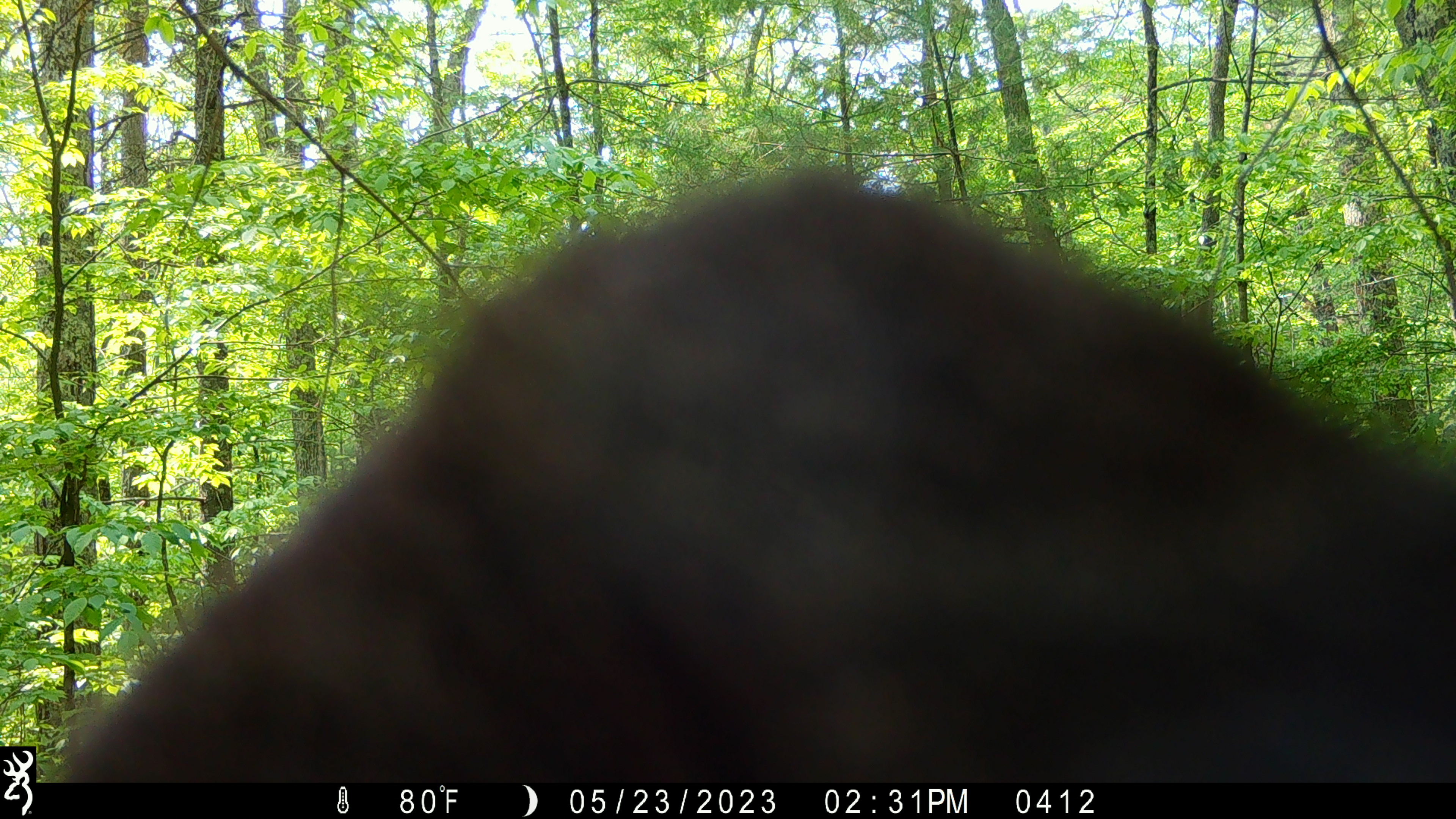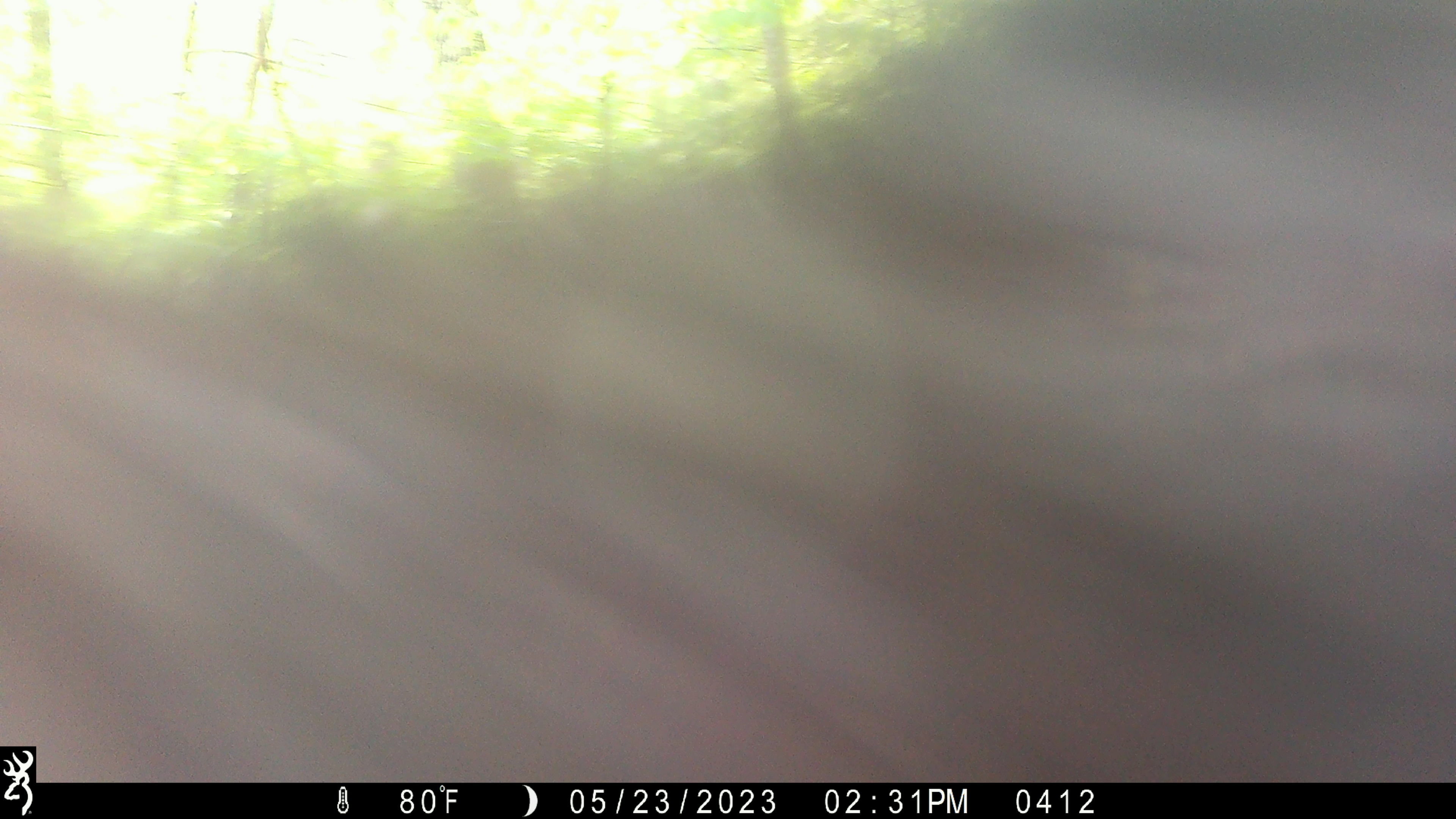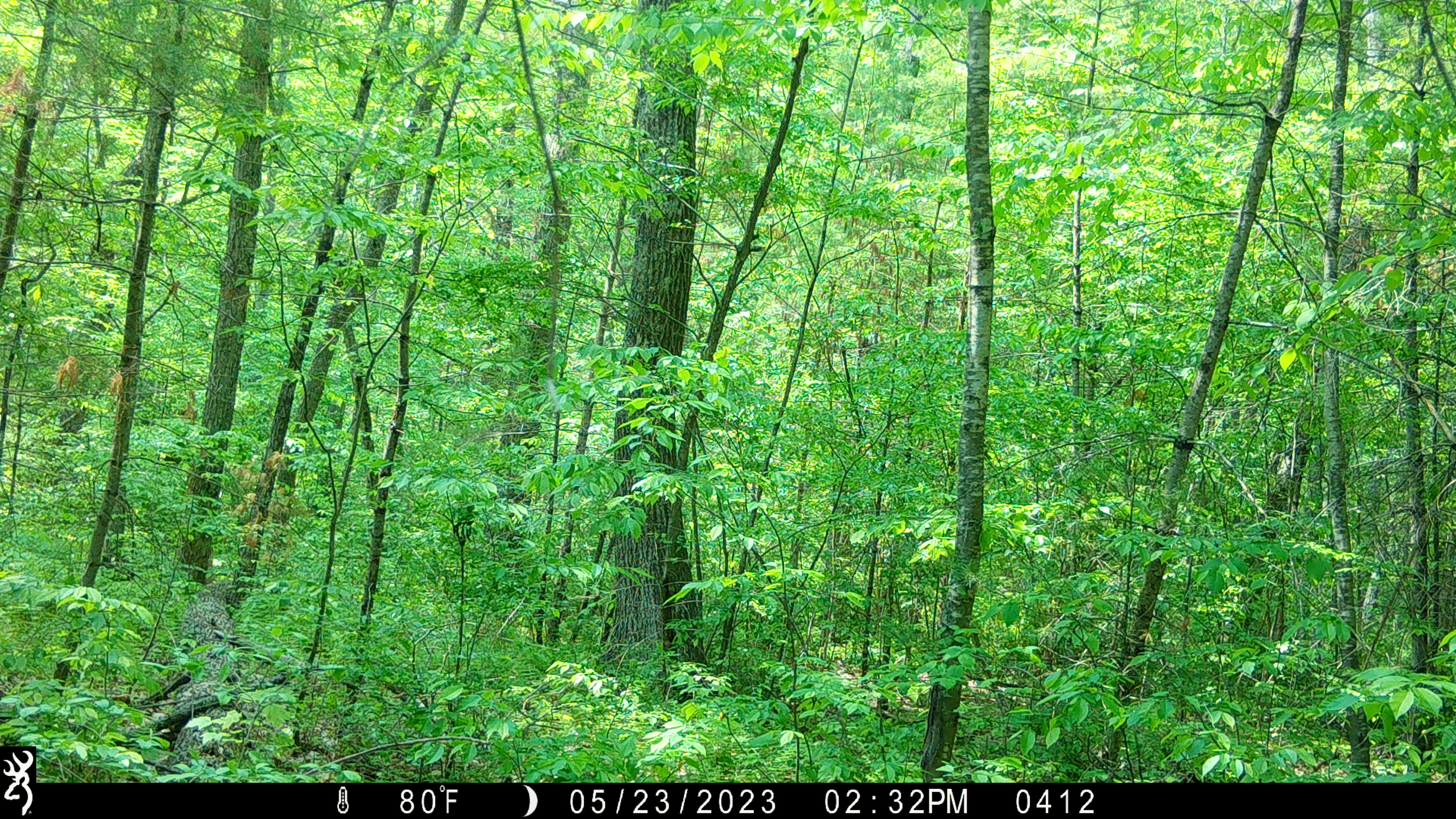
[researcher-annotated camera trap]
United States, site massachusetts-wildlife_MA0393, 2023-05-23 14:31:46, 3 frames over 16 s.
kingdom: Animalia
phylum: Chordata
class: Mammalia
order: Carnivora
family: Ursidae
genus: Ursus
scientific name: Ursus americanus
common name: black bear